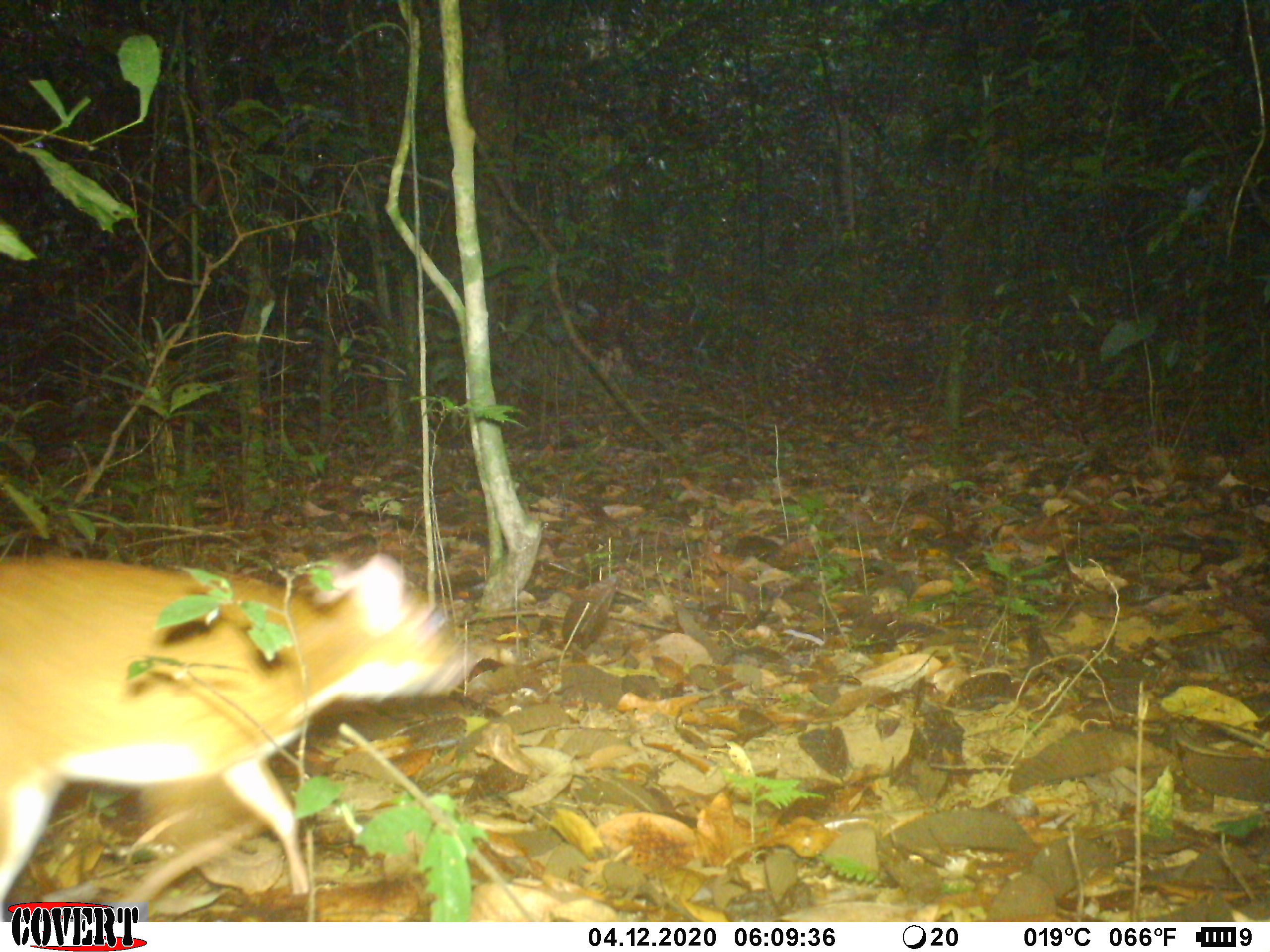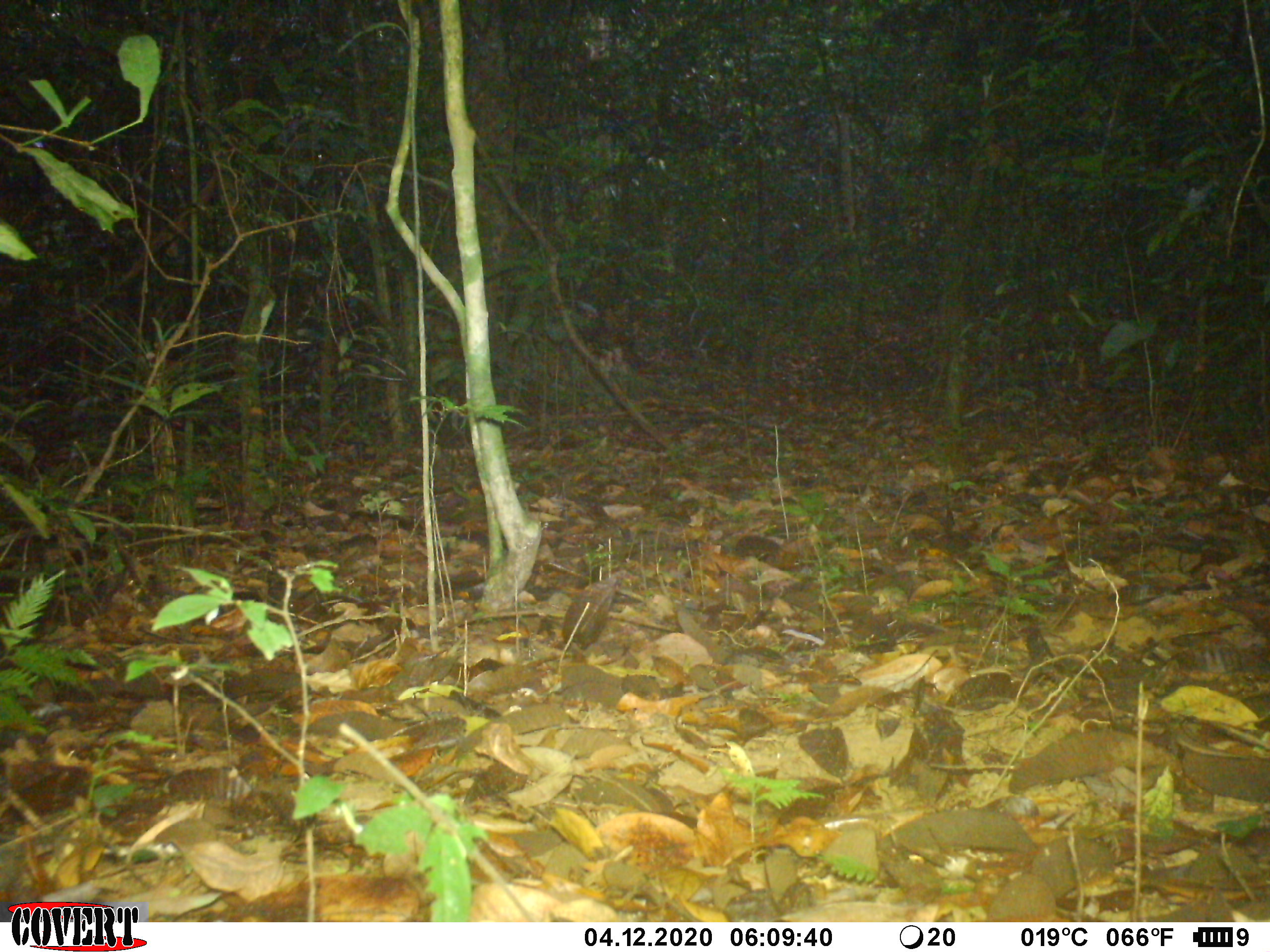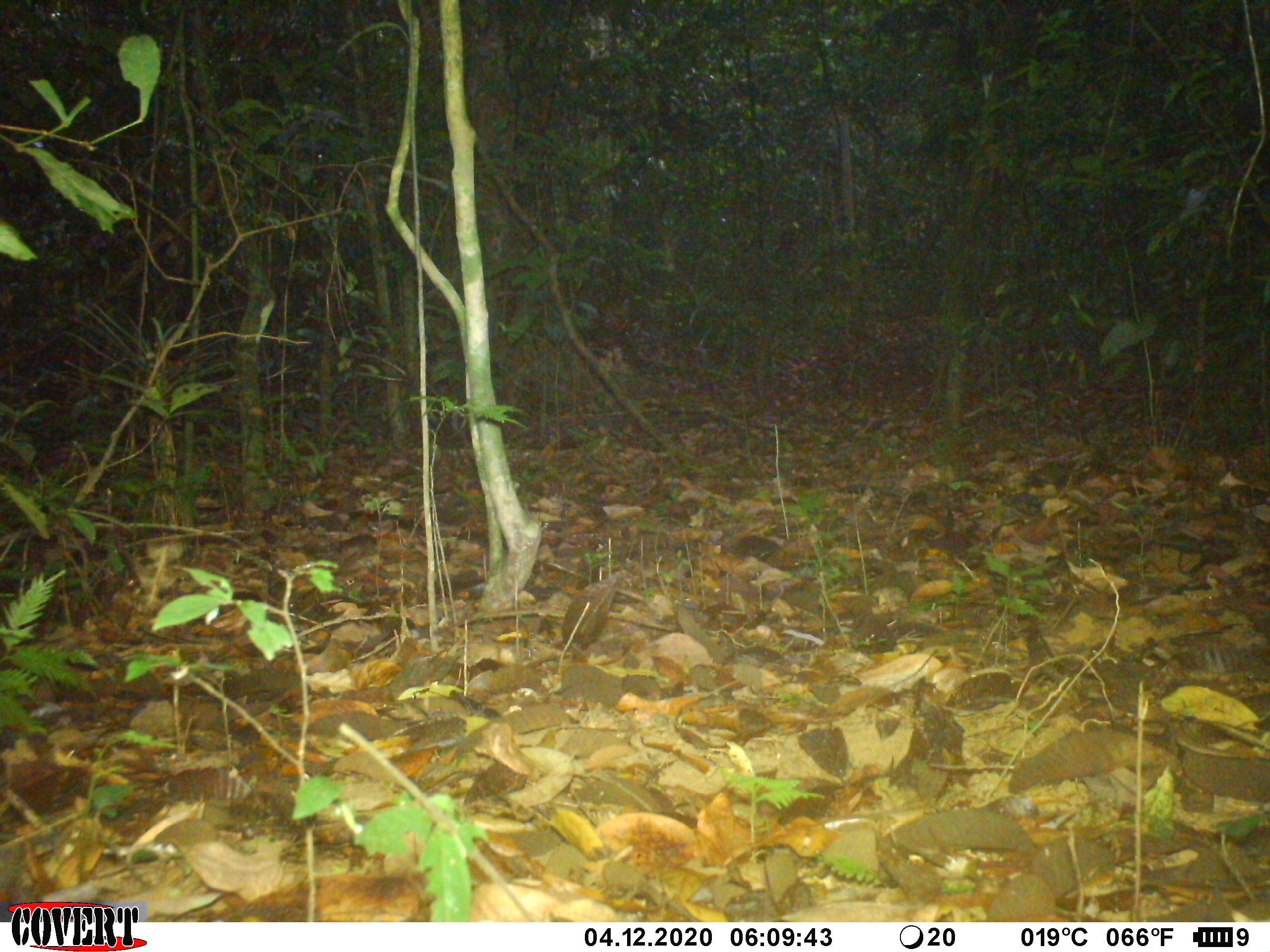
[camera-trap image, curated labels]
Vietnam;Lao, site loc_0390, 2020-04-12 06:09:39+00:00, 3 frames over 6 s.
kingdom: Animalia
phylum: Chordata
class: Mammalia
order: Artiodactyla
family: Tragulidae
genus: Moschiola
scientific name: Moschiola meminna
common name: chevrotain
Chevrotain (Moschiola meminna). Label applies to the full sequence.